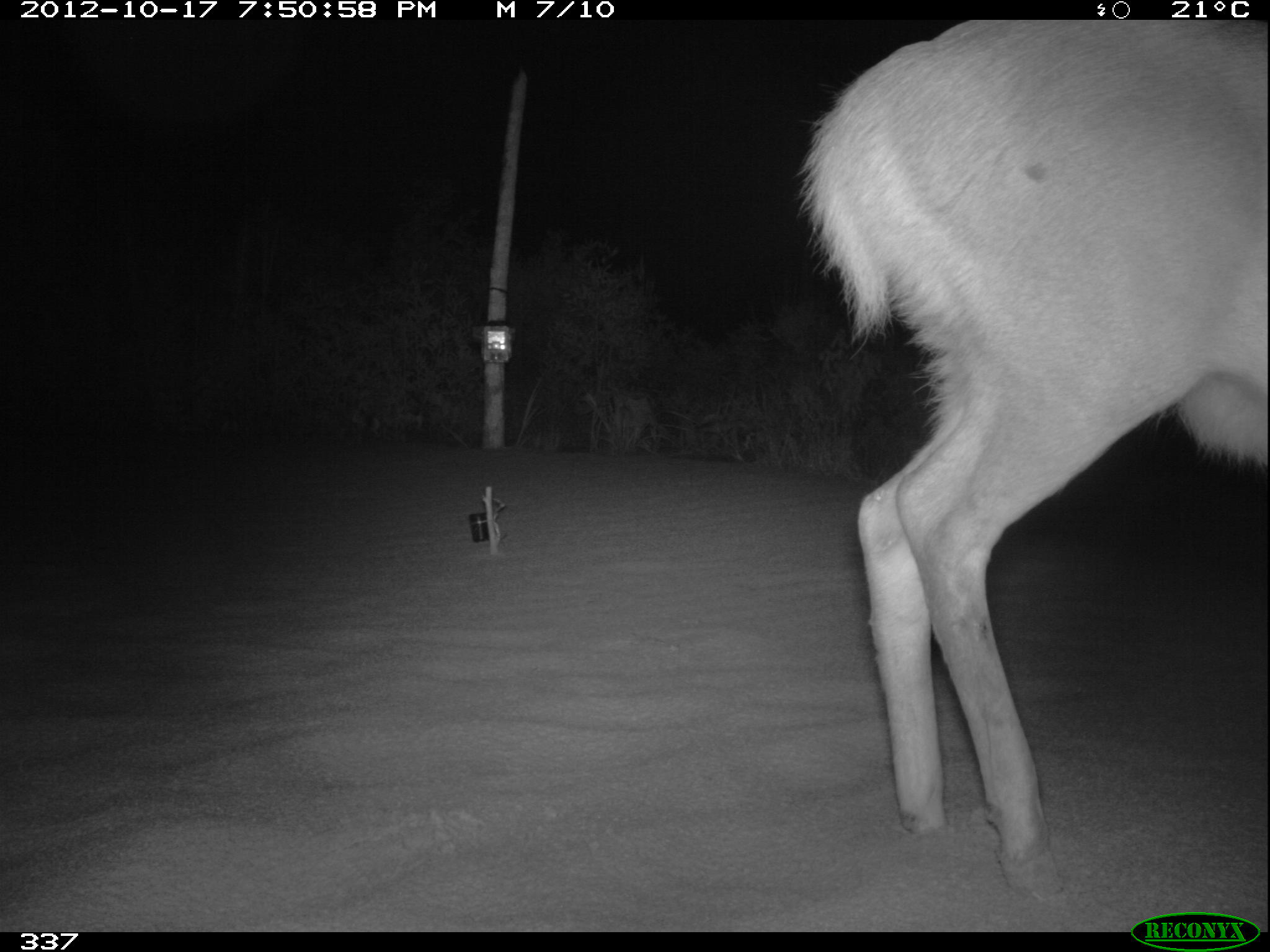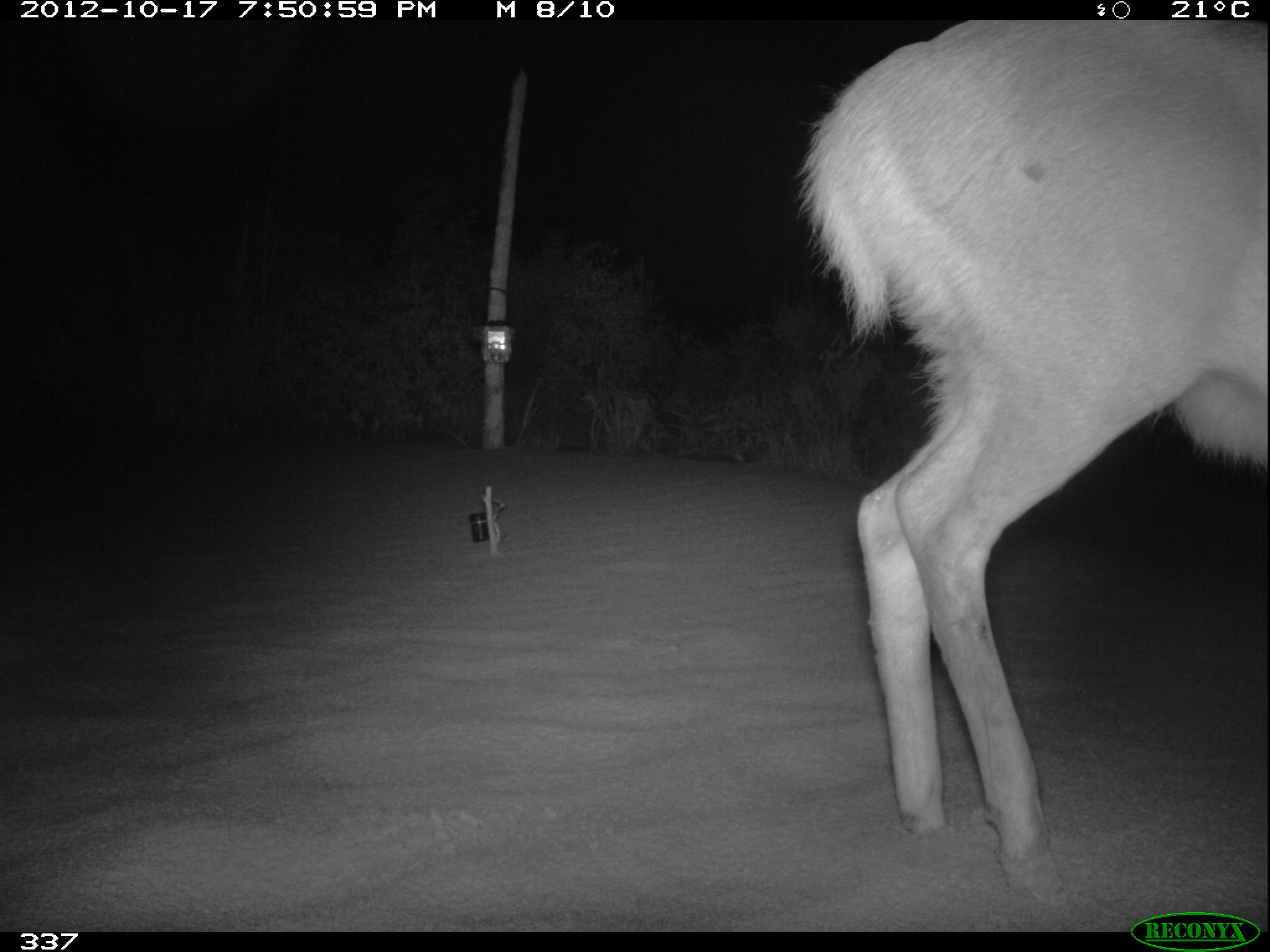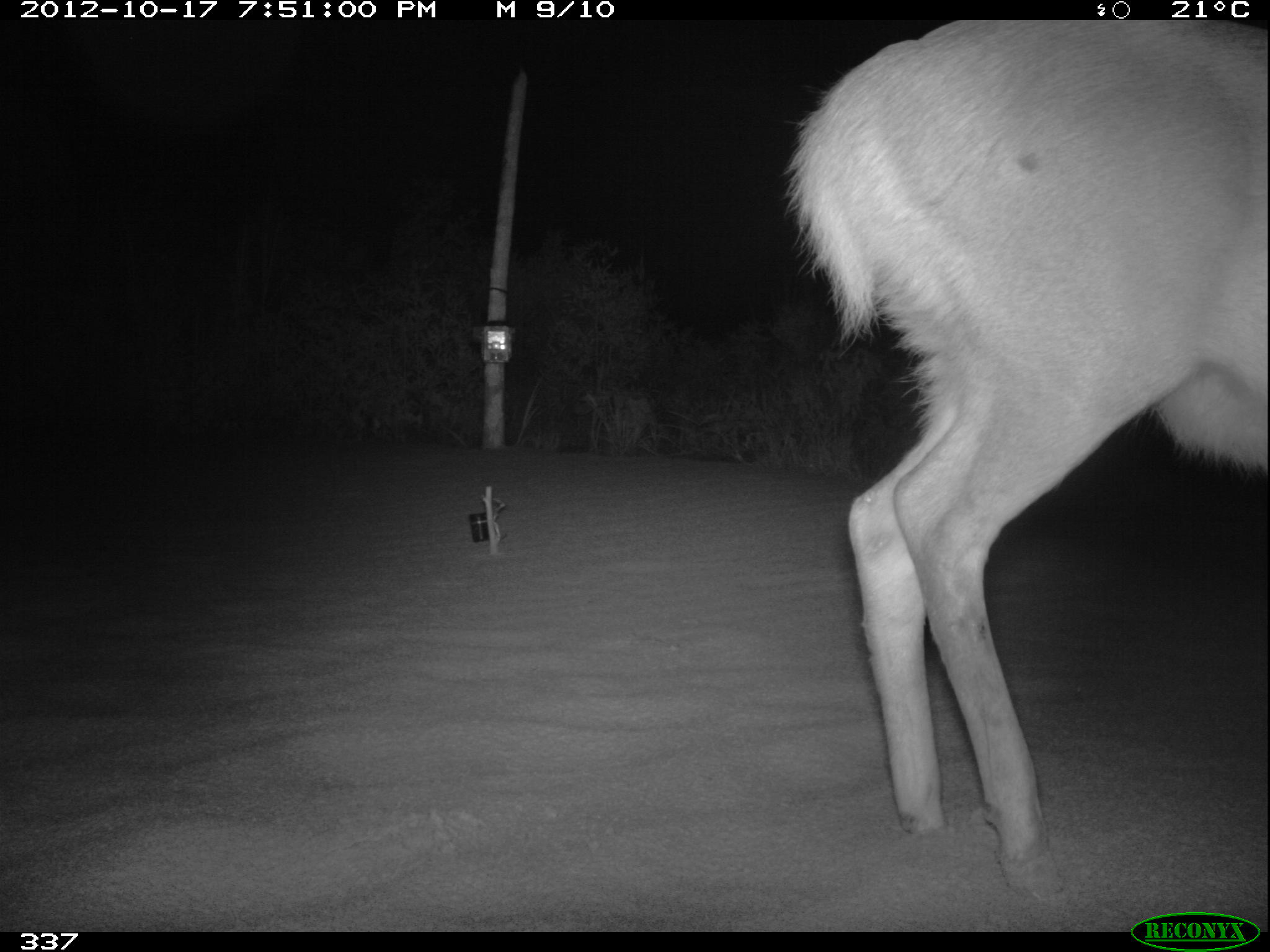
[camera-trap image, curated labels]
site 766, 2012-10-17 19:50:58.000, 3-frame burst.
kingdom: Animalia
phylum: Chordata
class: Mammalia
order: Artiodactyla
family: Cervidae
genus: Mazama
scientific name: Mazama americana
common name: red brocket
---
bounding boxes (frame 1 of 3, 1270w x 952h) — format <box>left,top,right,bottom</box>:
mazama americana: <box>797,20,1268,902</box>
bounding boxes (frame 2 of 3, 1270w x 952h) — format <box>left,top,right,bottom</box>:
mazama americana: <box>800,21,1268,902</box>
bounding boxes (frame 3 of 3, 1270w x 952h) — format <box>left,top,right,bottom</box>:
mazama americana: <box>786,18,1270,908</box>